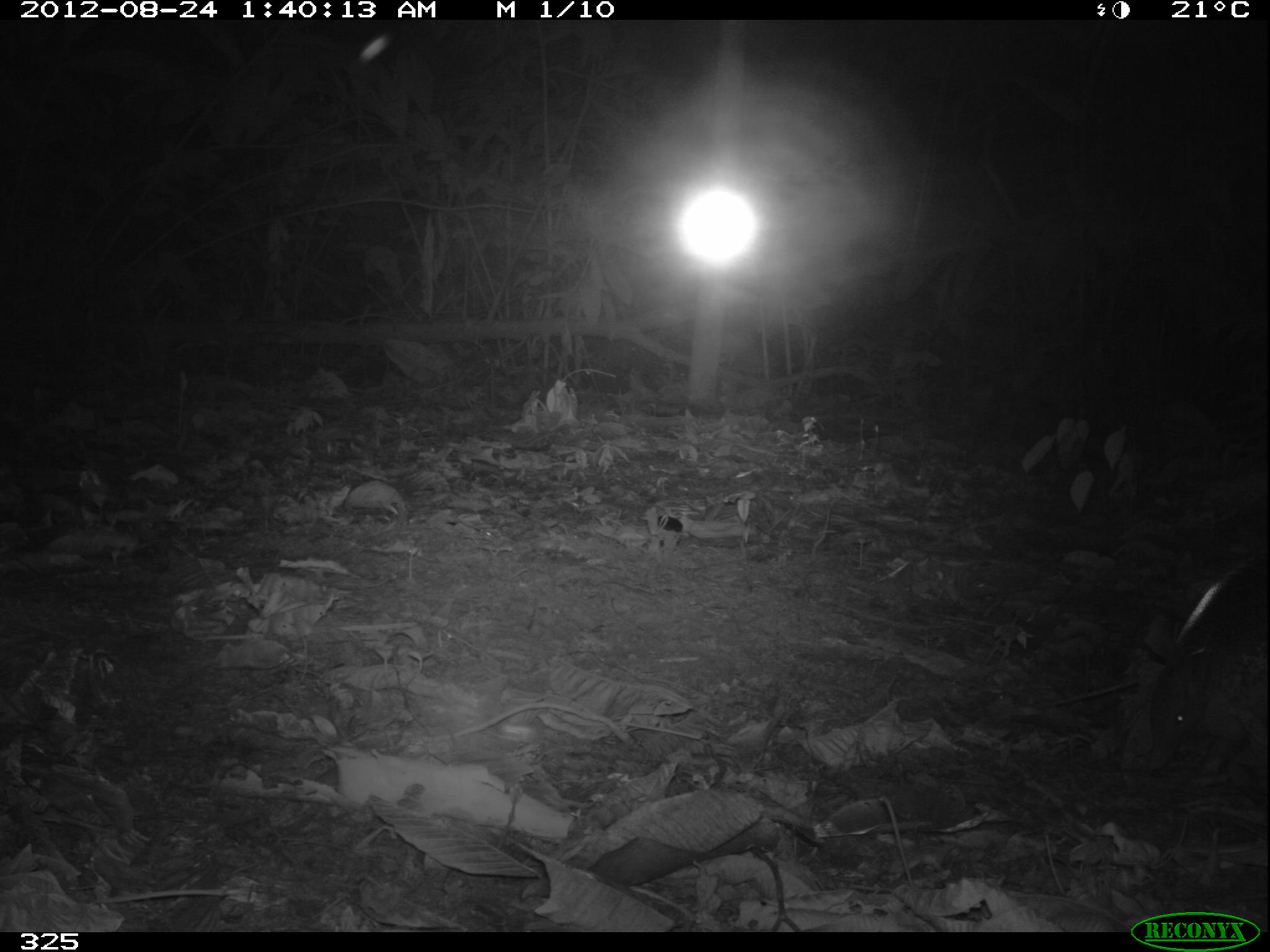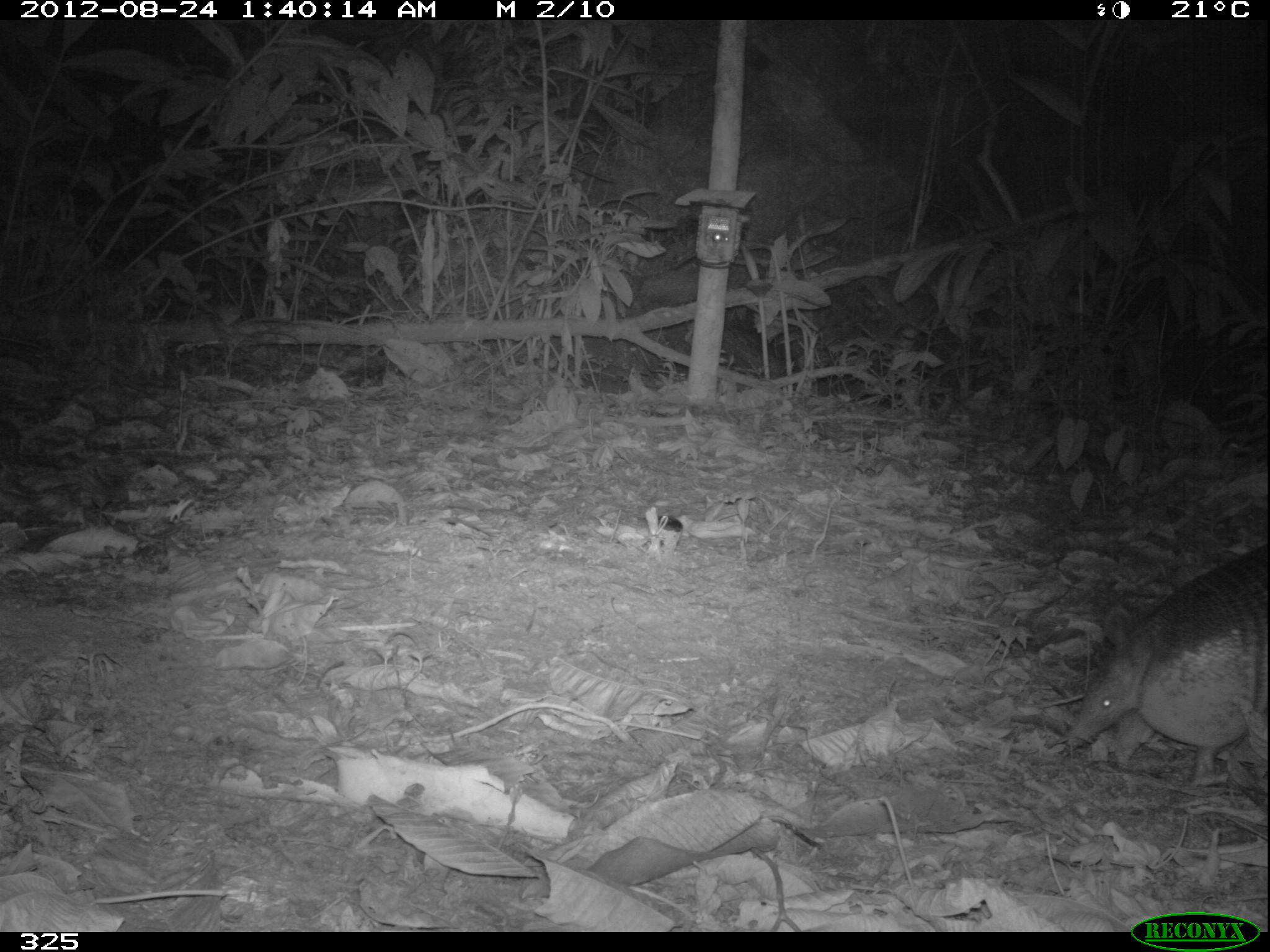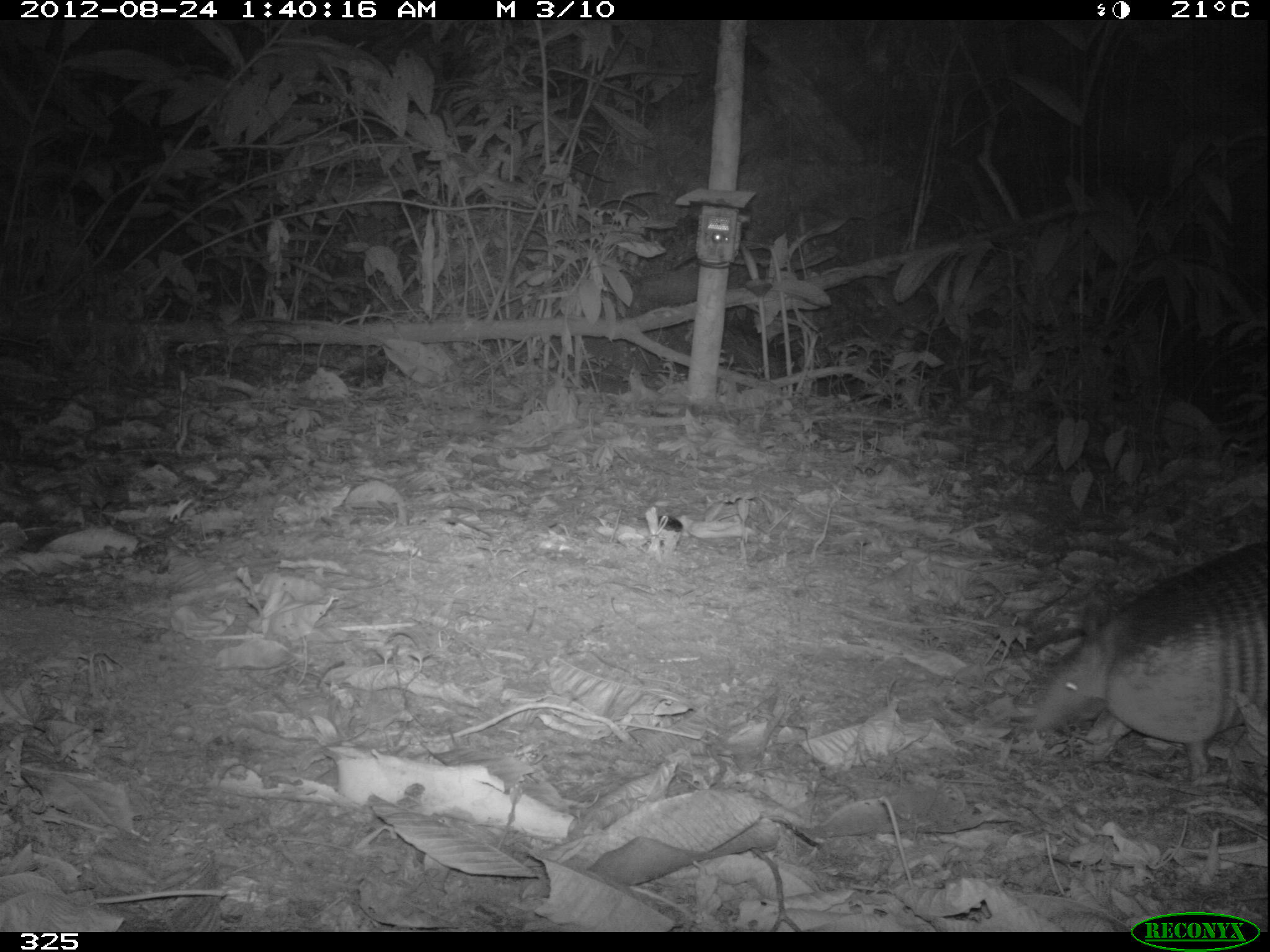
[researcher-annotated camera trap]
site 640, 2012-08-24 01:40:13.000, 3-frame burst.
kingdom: Animalia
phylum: Chordata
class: Mammalia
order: Cingulata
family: Dasypodidae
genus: Dasypus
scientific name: Dasypus novemcinctus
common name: nine-banded armadillo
Dasypus novemcinctus (nine-banded armadillo).